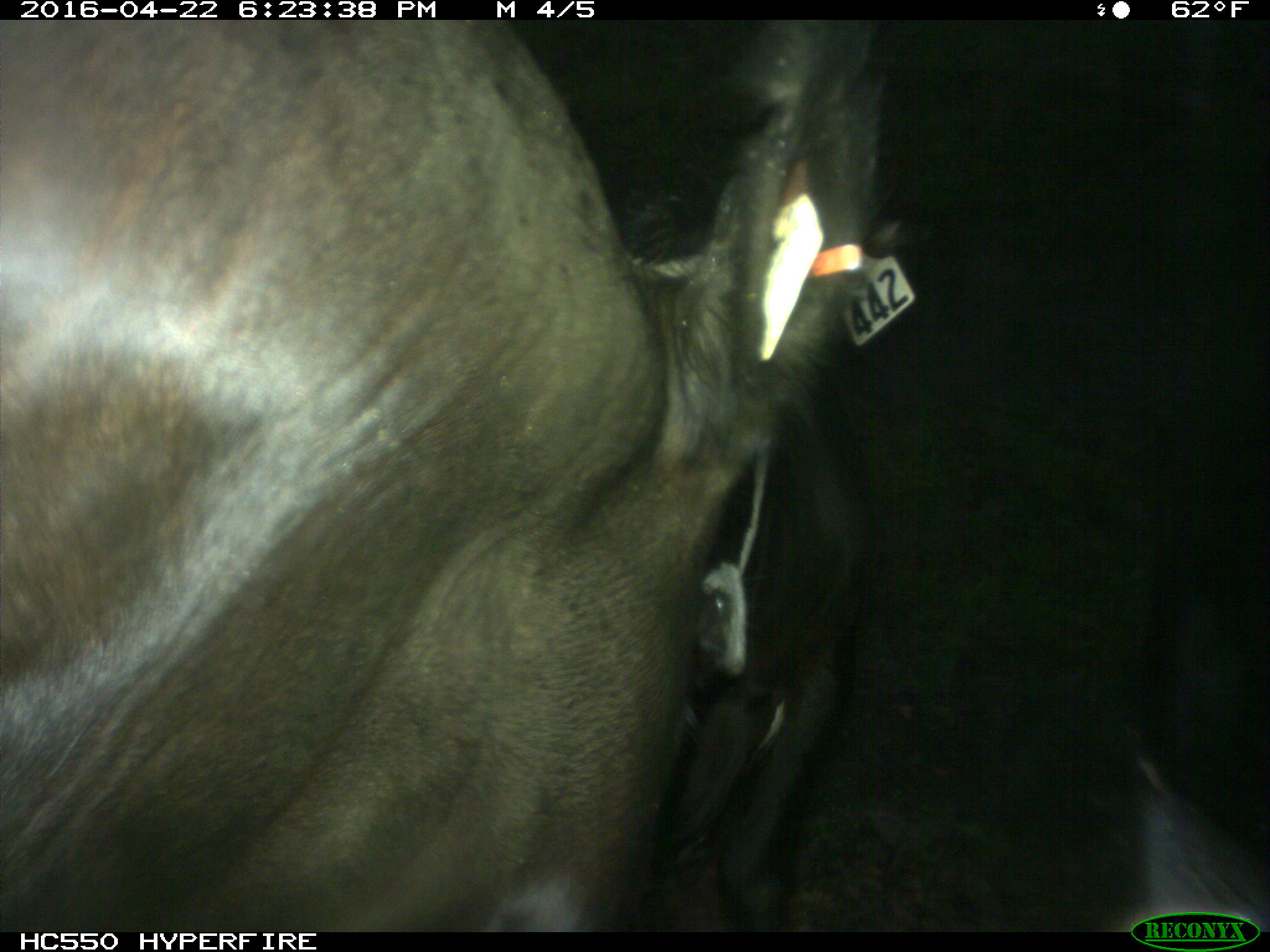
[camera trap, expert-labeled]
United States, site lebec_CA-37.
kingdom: Animalia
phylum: Chordata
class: Mammalia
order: Artiodactyla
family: Bovidae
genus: Bos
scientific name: Bos taurus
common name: domestic cow